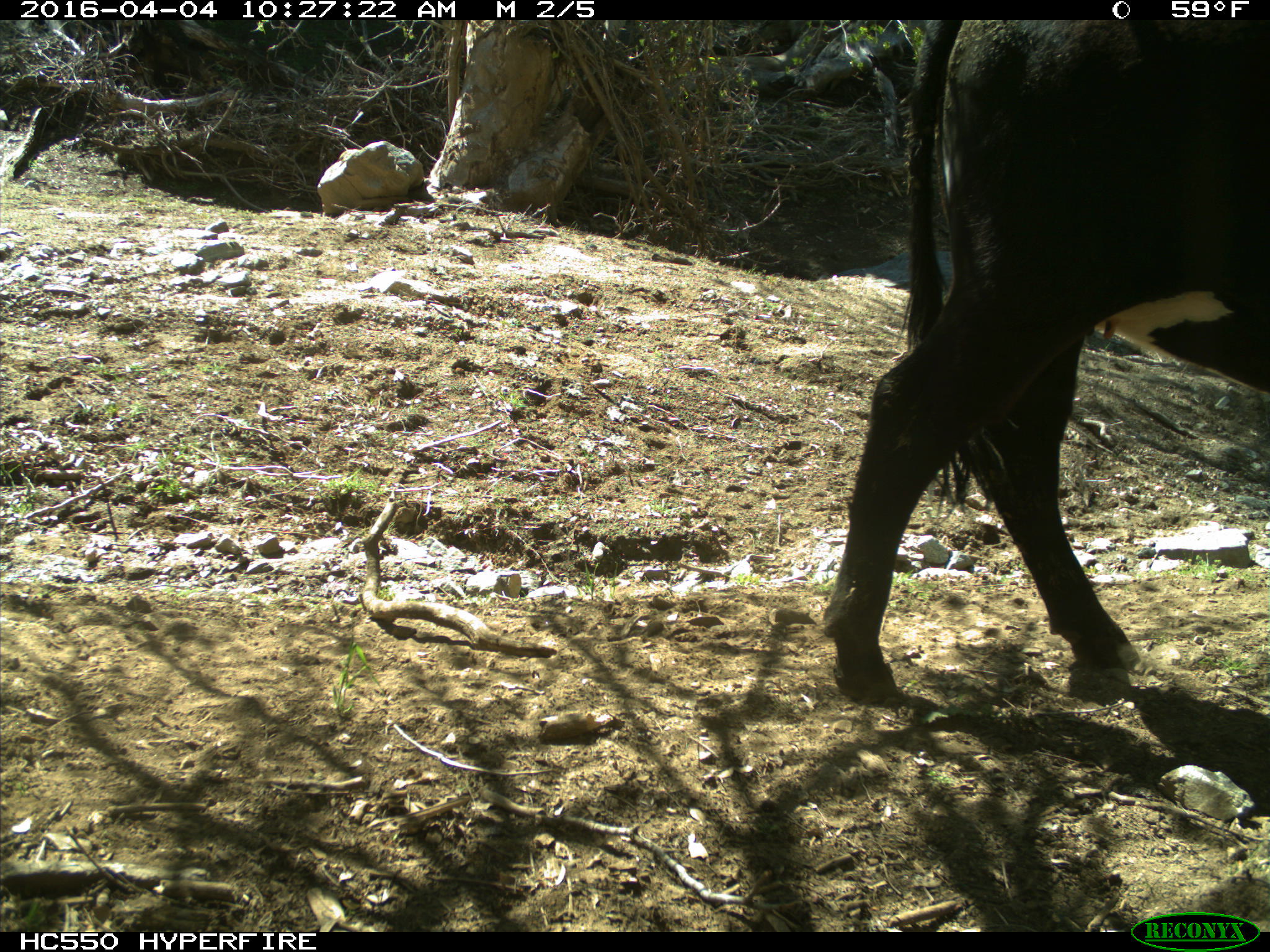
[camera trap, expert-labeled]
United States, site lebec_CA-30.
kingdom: Animalia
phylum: Chordata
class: Mammalia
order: Artiodactyla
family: Bovidae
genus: Bos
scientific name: Bos taurus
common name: domestic cow